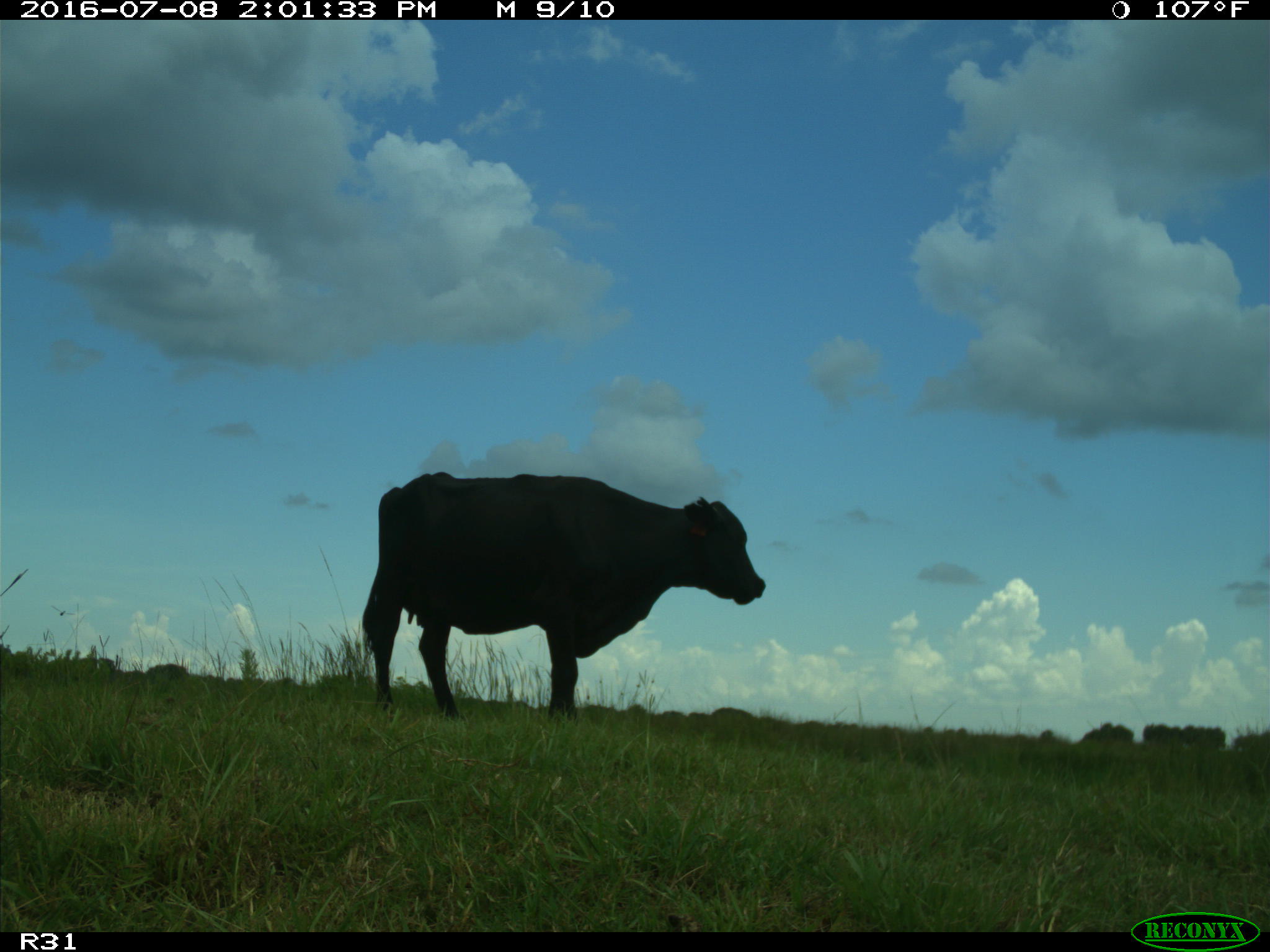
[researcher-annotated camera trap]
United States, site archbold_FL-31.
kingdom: Animalia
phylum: Chordata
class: Mammalia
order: Artiodactyla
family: Bovidae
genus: Bos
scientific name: Bos taurus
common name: domestic cow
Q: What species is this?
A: Bos taurus (domestic cow).